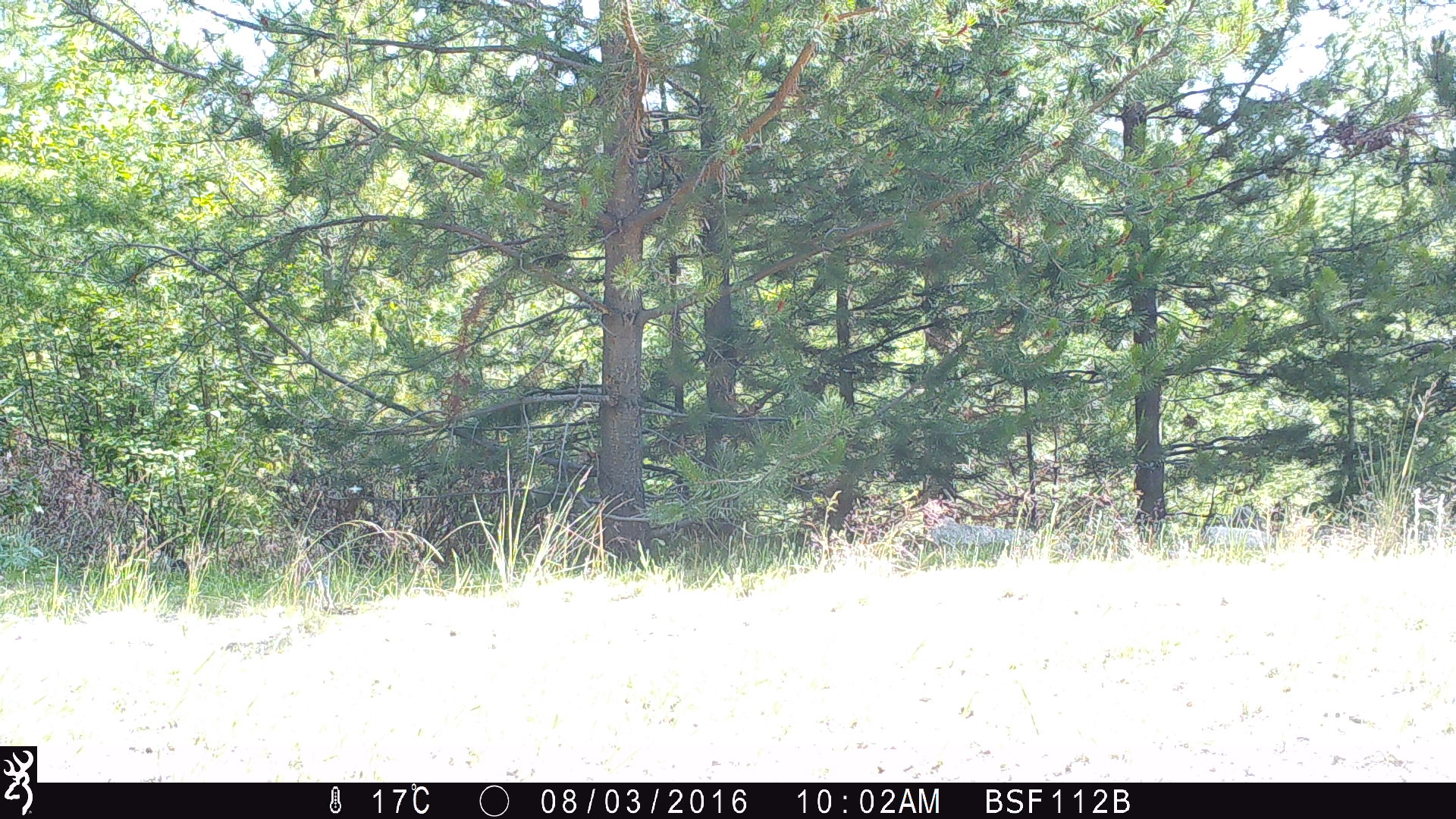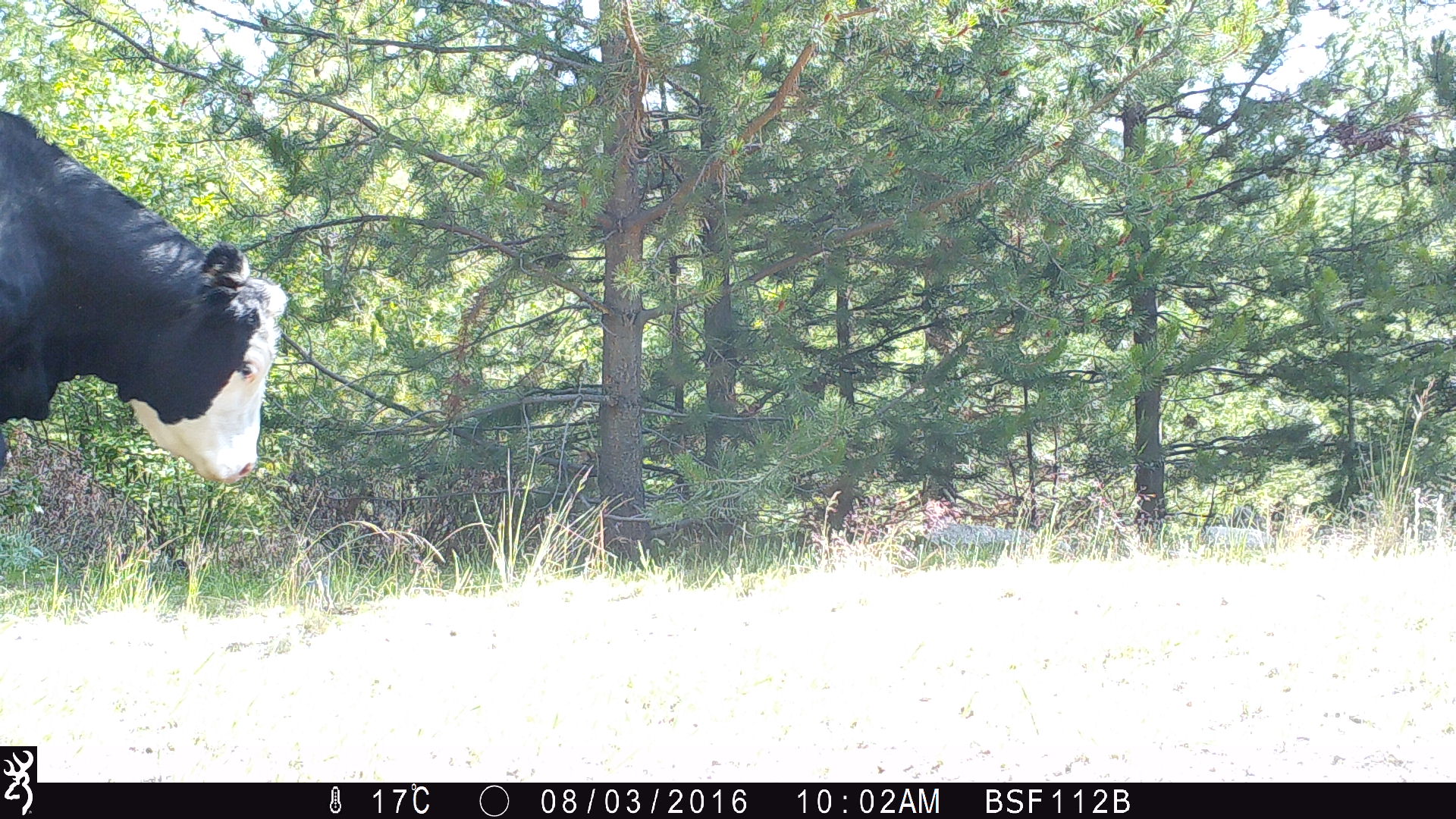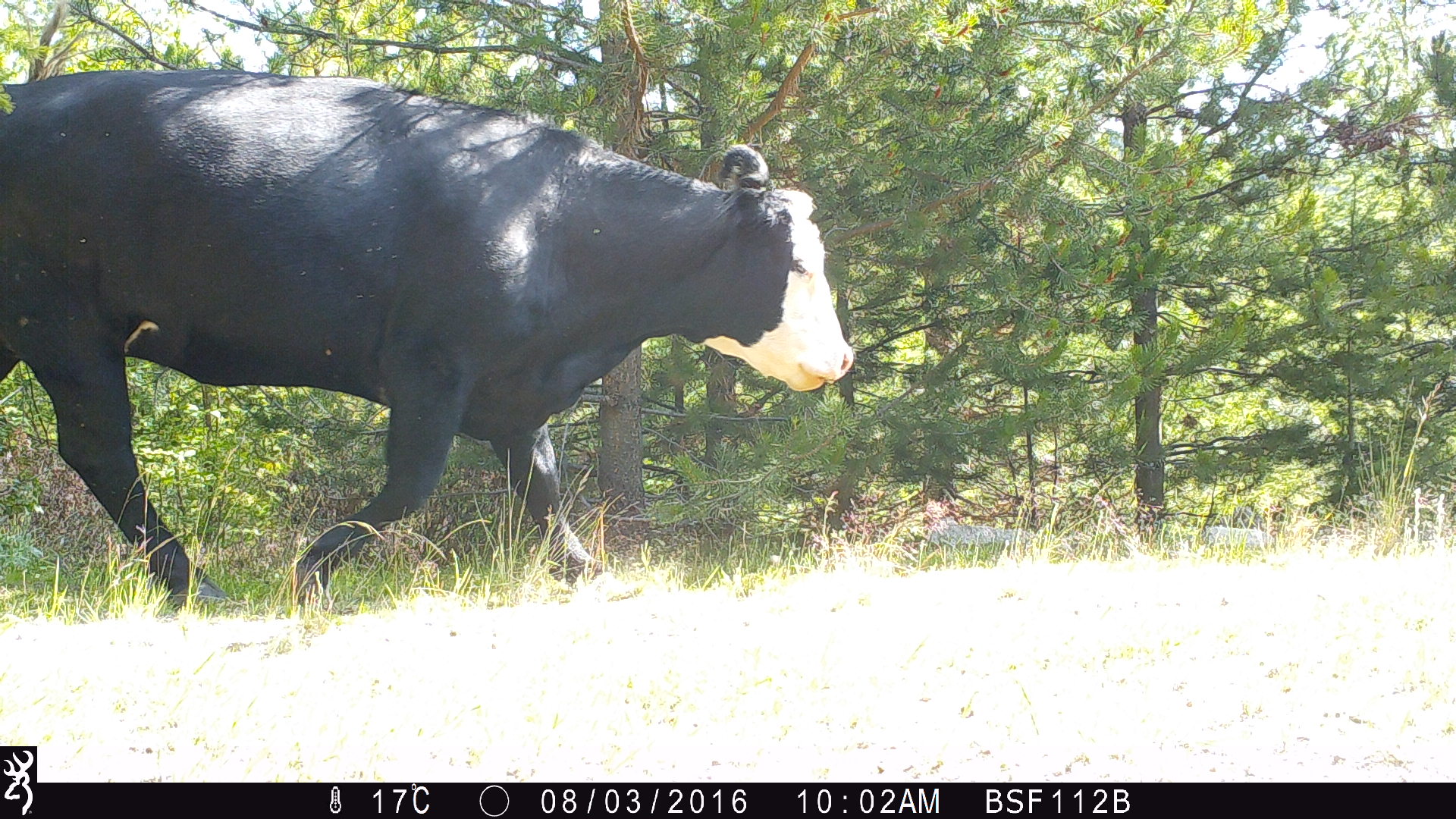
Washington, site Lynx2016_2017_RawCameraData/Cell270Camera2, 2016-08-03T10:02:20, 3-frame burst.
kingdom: Animalia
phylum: Chordata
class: Mammalia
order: Artiodactyla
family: Bovidae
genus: Bos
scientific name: Bos taurus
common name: domestic cattle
Domestic cattle (Bos taurus). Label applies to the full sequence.